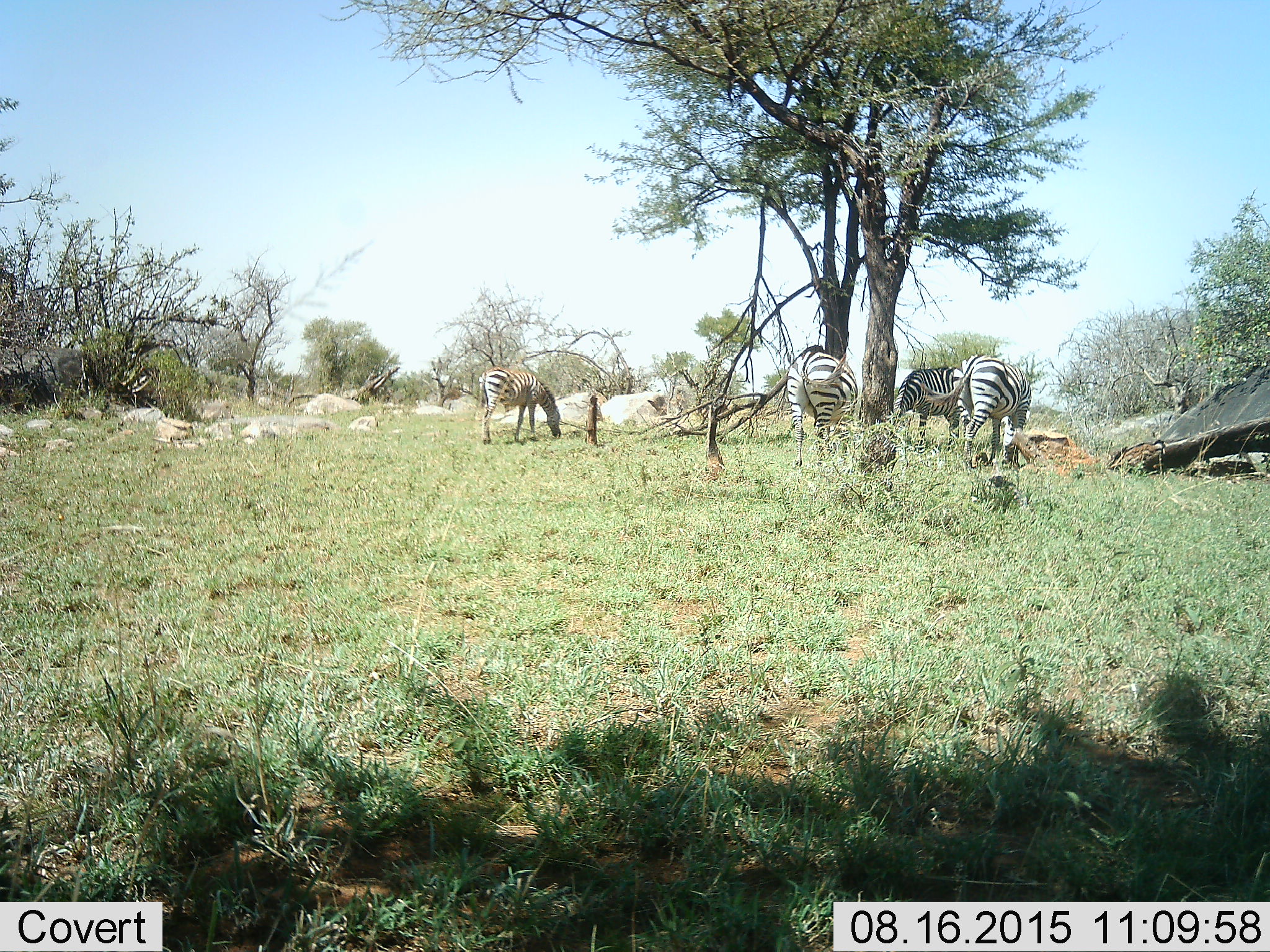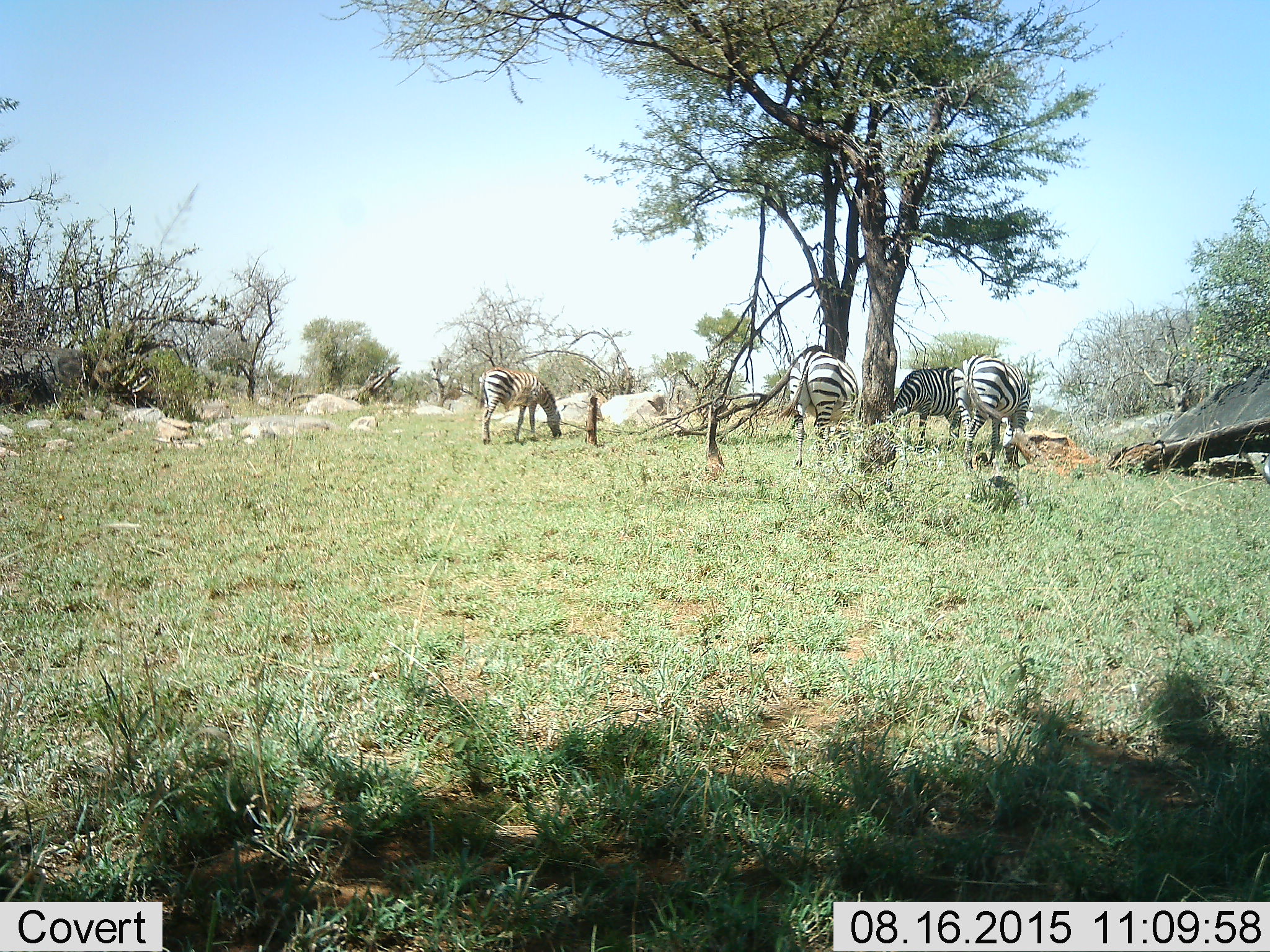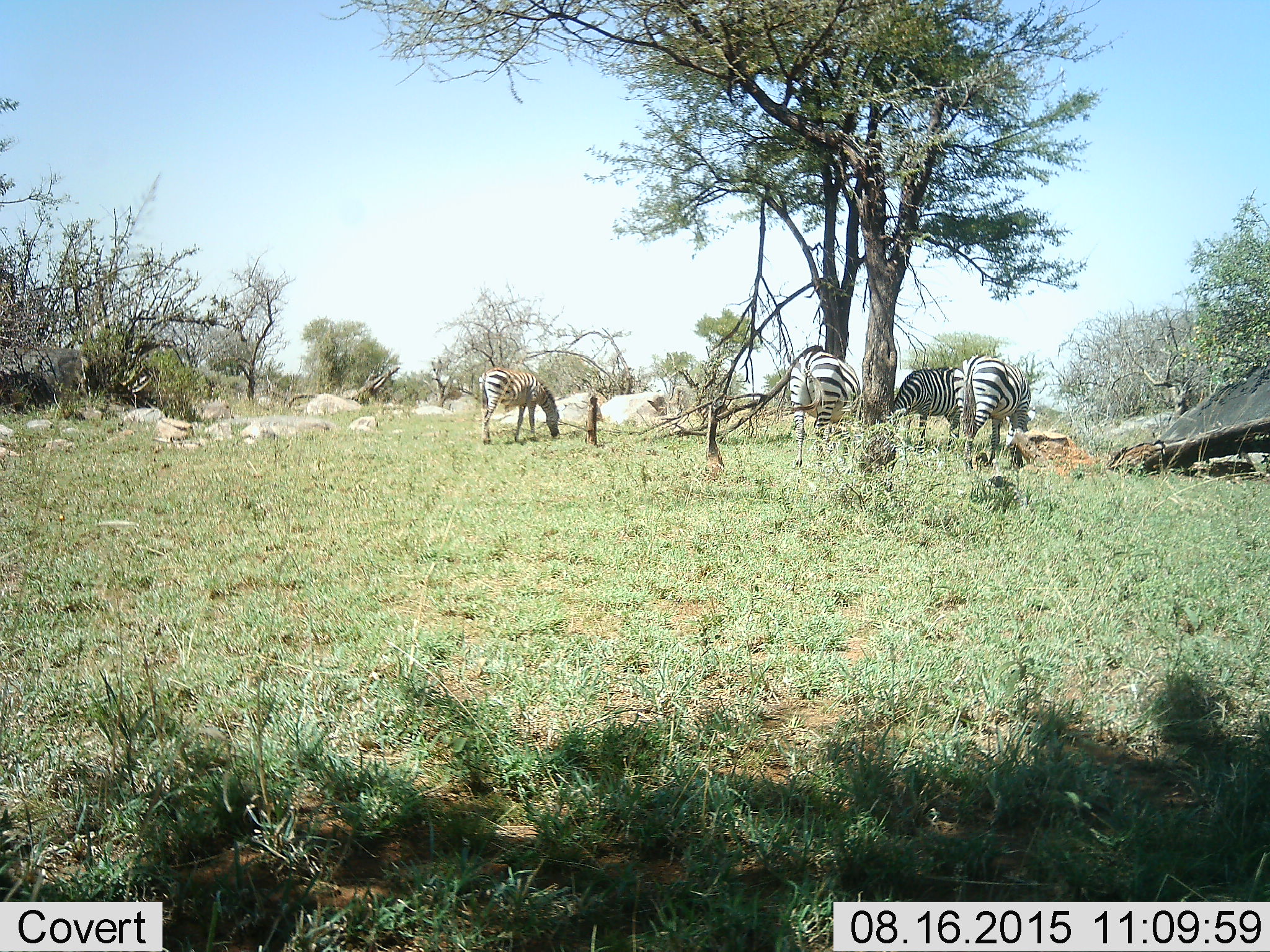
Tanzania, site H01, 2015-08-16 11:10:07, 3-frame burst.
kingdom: Animalia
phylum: Chordata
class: Mammalia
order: Perissodactyla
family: Equidae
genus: Equus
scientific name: Equus quagga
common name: plains zebra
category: zebra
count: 4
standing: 50%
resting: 0%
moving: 0%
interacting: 0%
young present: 0%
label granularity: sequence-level